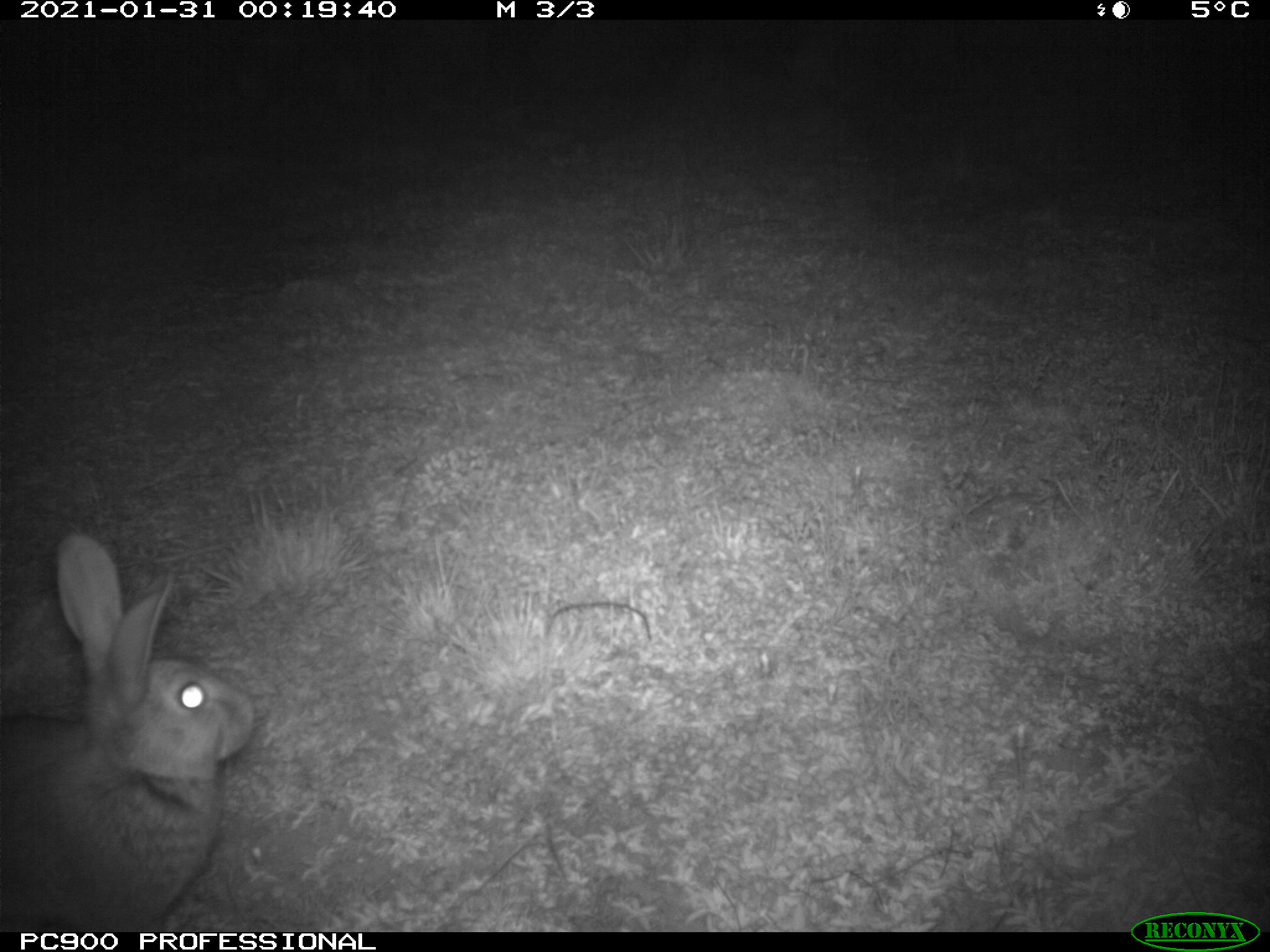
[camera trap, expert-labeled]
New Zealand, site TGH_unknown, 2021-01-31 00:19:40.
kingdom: Animalia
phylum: Chordata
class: Mammalia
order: Lagomorpha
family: Leporidae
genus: Oryctolagus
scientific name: Oryctolagus cuniculus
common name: european rabbit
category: rabbit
Rabbit (european rabbit) (Oryctolagus cuniculus).